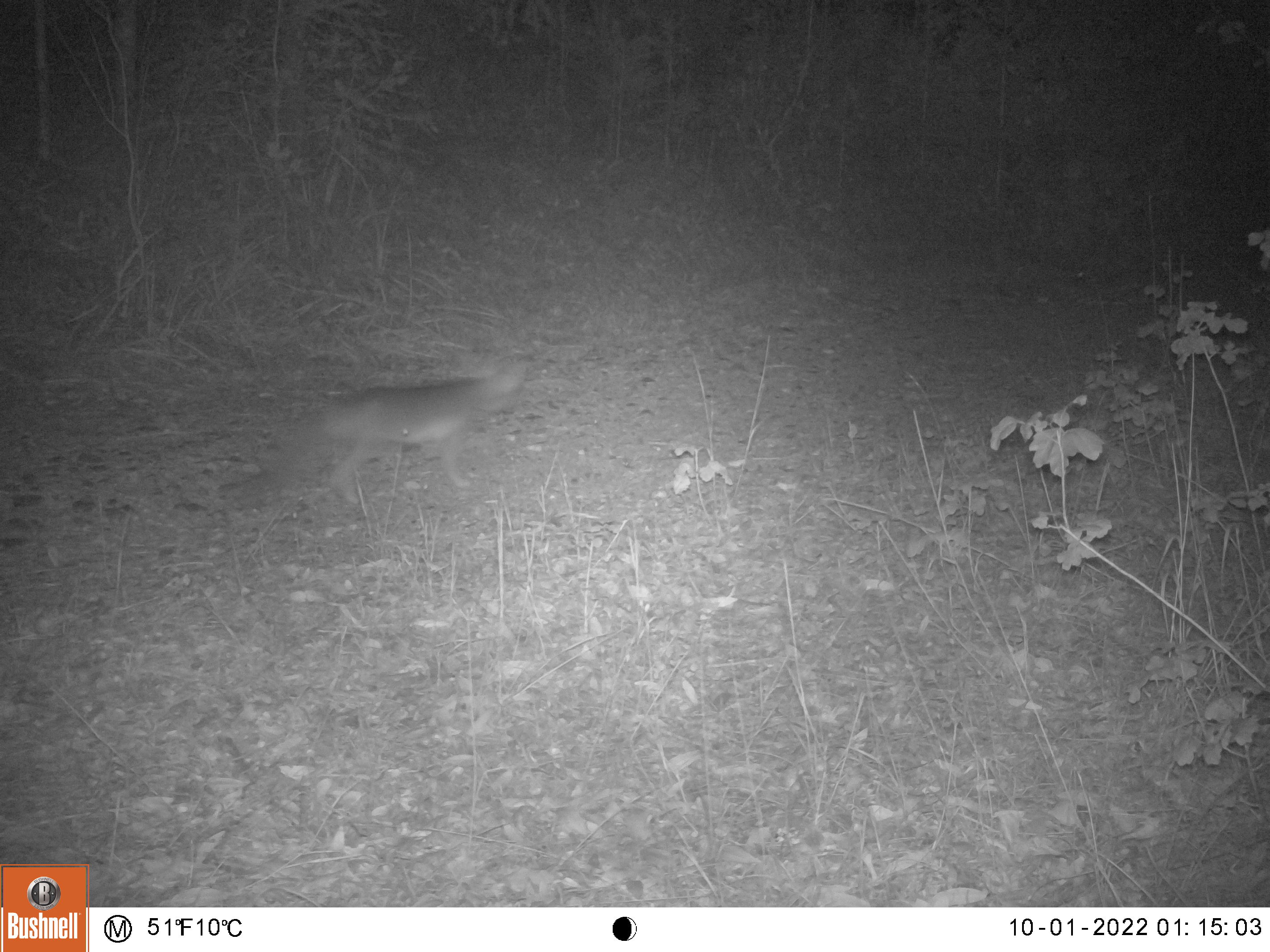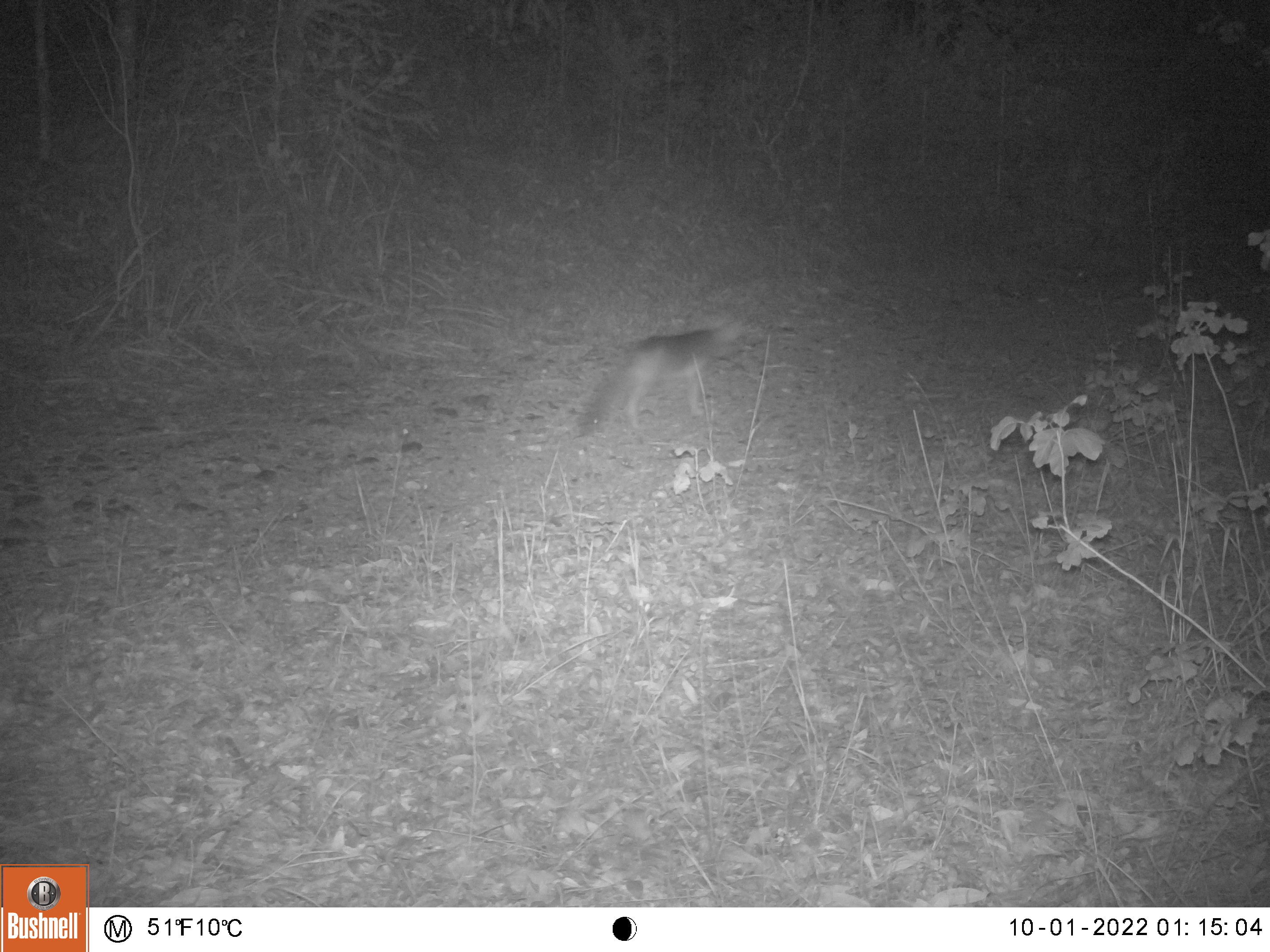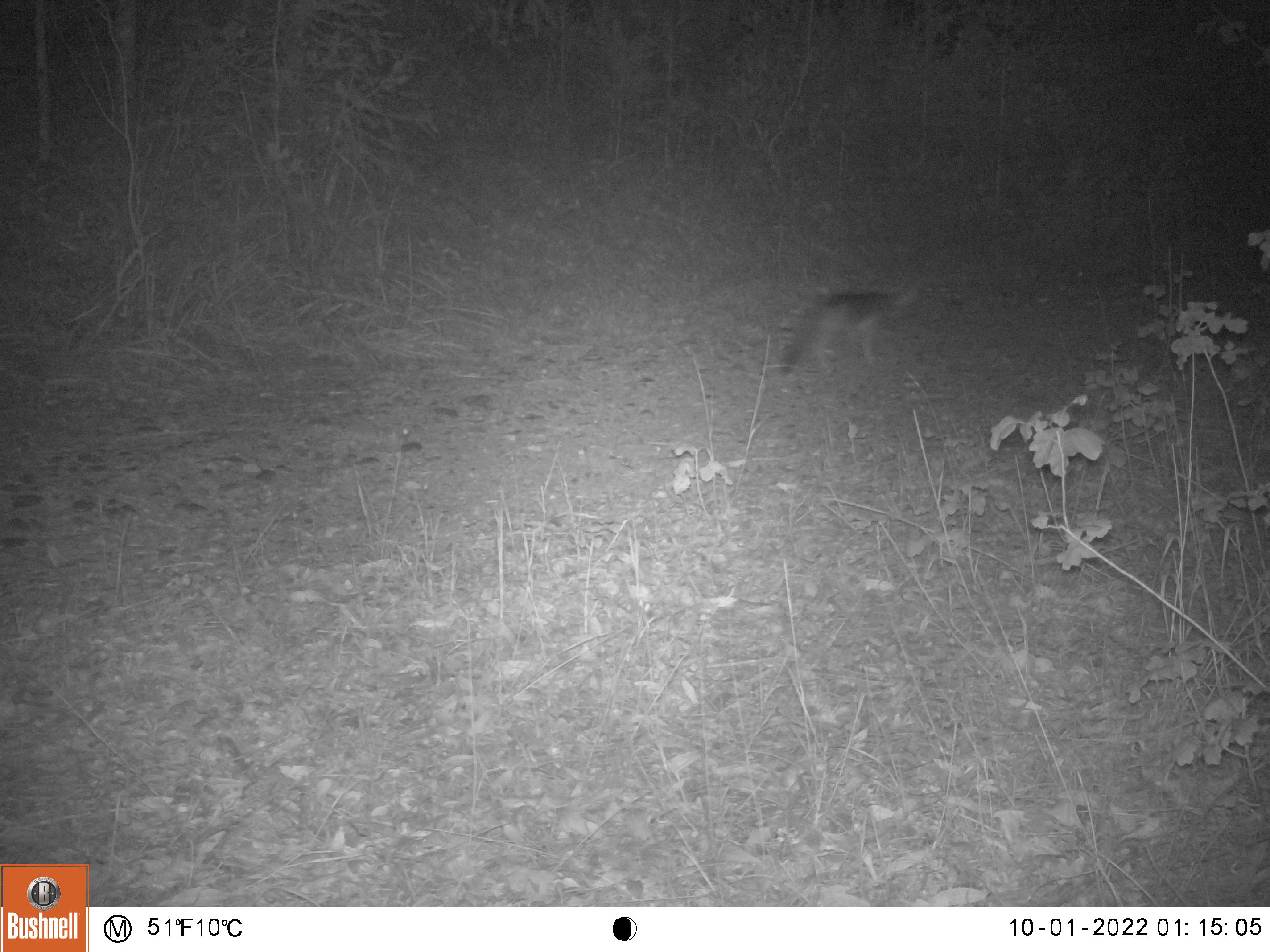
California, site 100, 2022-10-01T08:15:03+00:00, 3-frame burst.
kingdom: Animalia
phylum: Chordata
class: Mammalia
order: Carnivora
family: Canidae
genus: Urocyon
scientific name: Urocyon cinereoargenteus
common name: gray fox